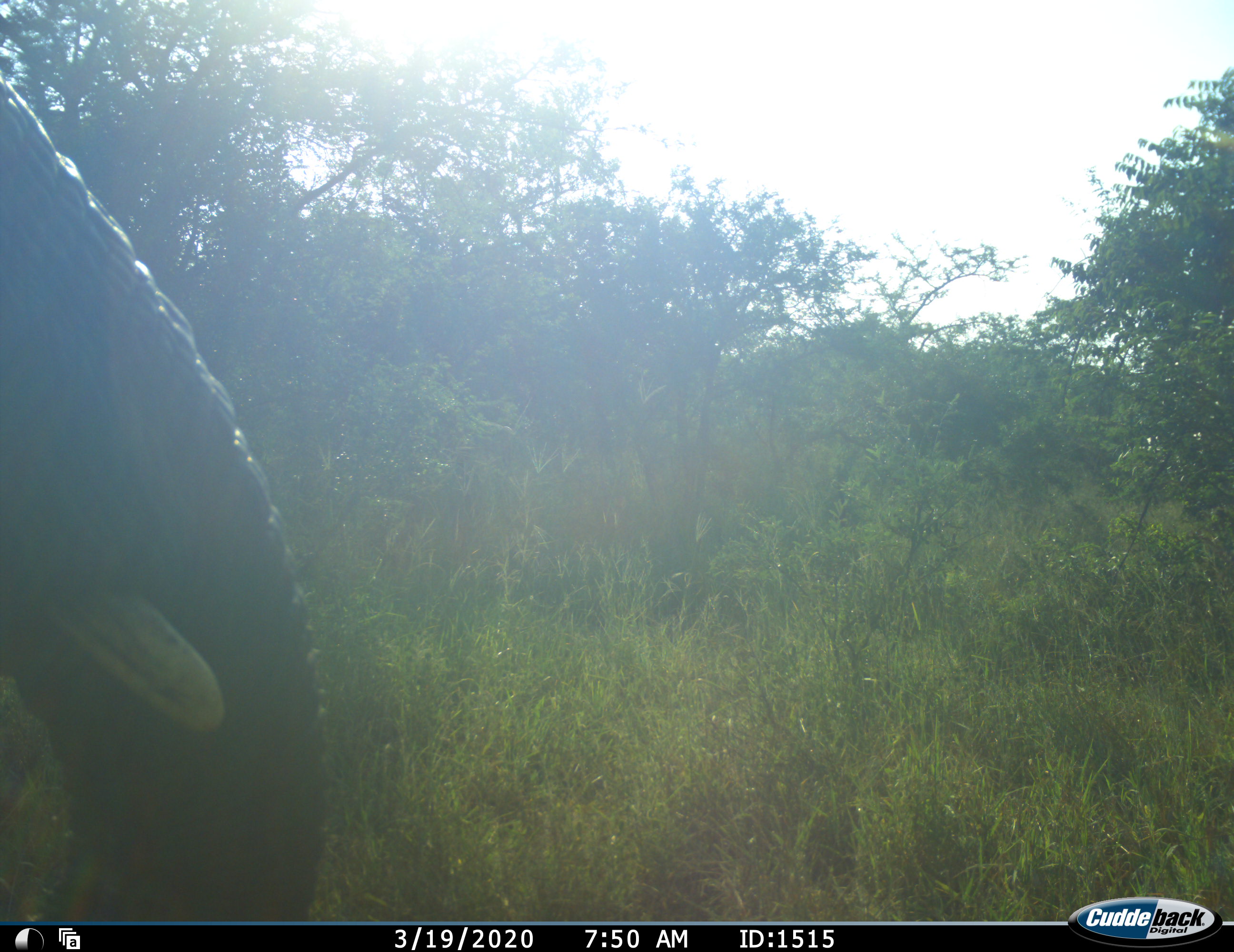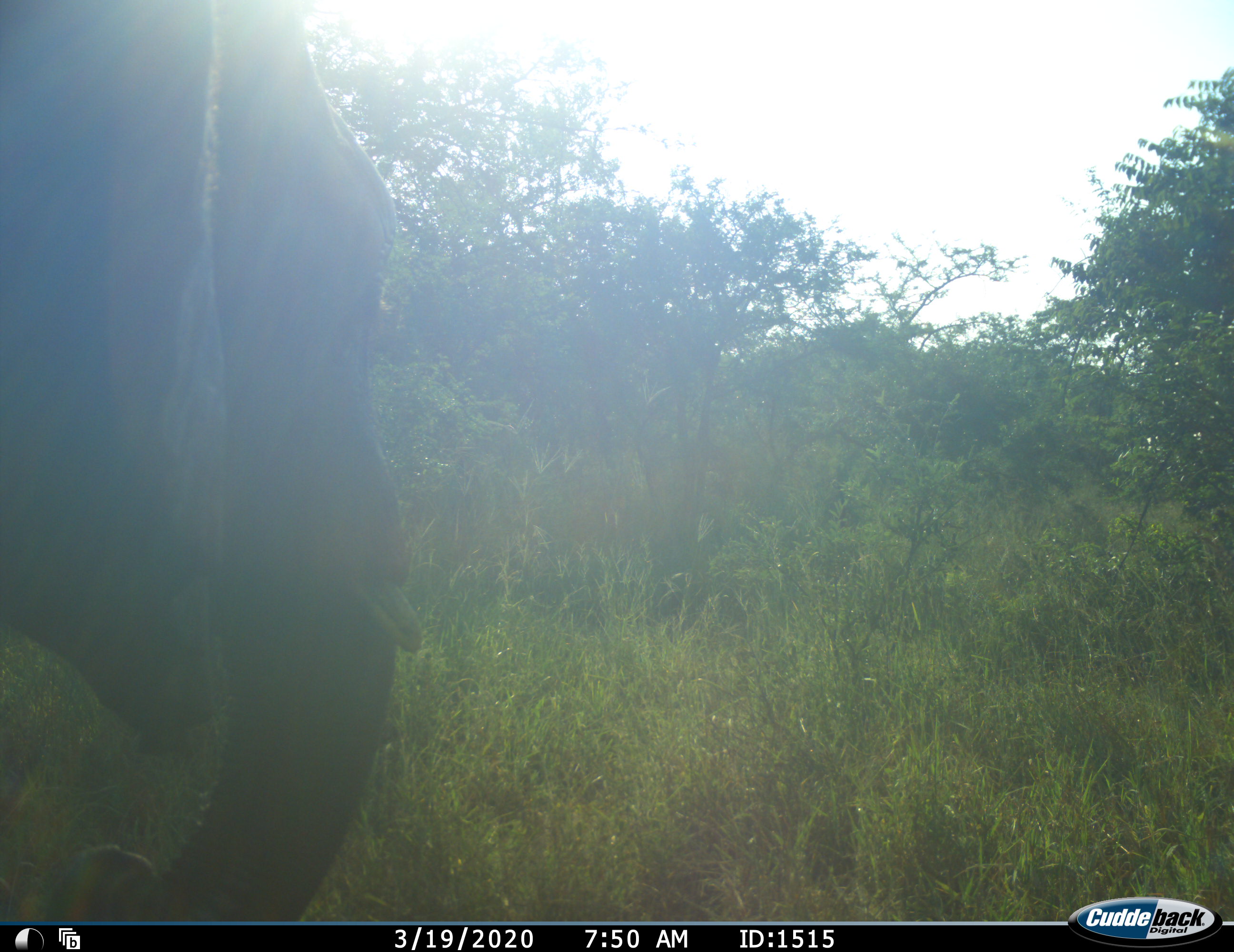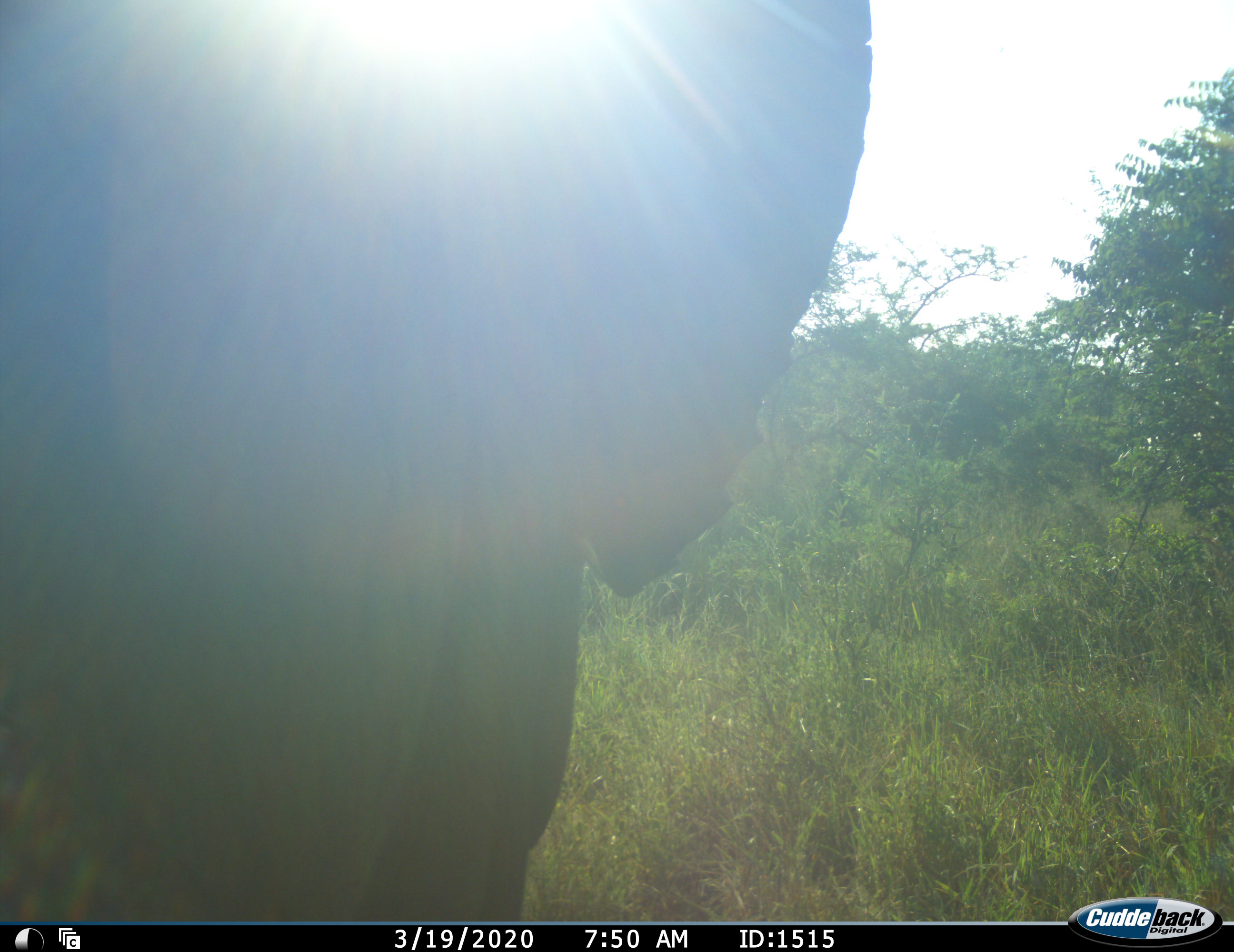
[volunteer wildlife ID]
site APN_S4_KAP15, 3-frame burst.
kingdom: Animalia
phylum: Chordata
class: Mammalia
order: Proboscidea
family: Elephantidae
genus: Loxodonta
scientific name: Loxodonta africana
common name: african bush elephant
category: elephant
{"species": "elephant (african bush elephant) (Loxodonta africana)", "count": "1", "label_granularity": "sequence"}